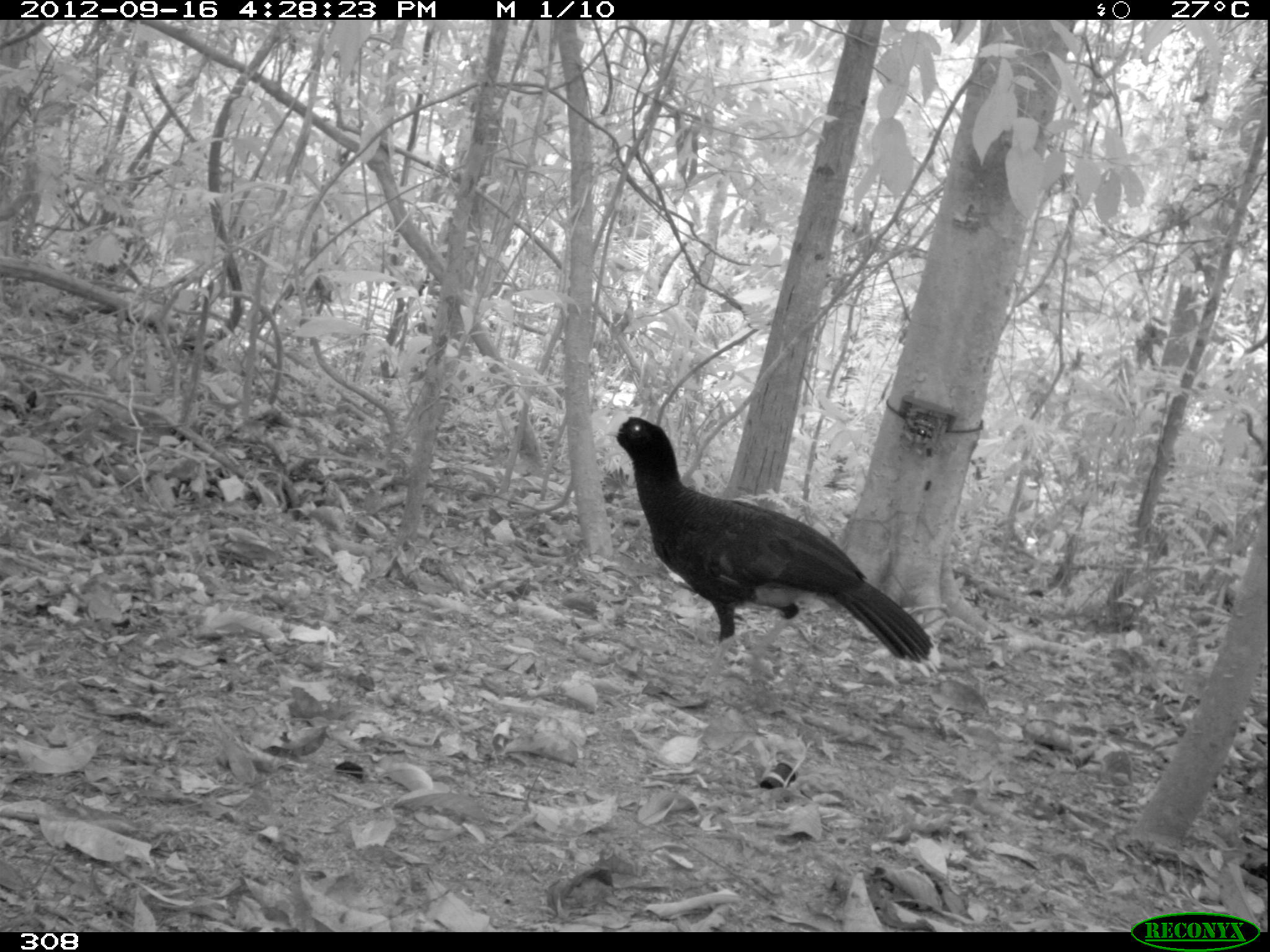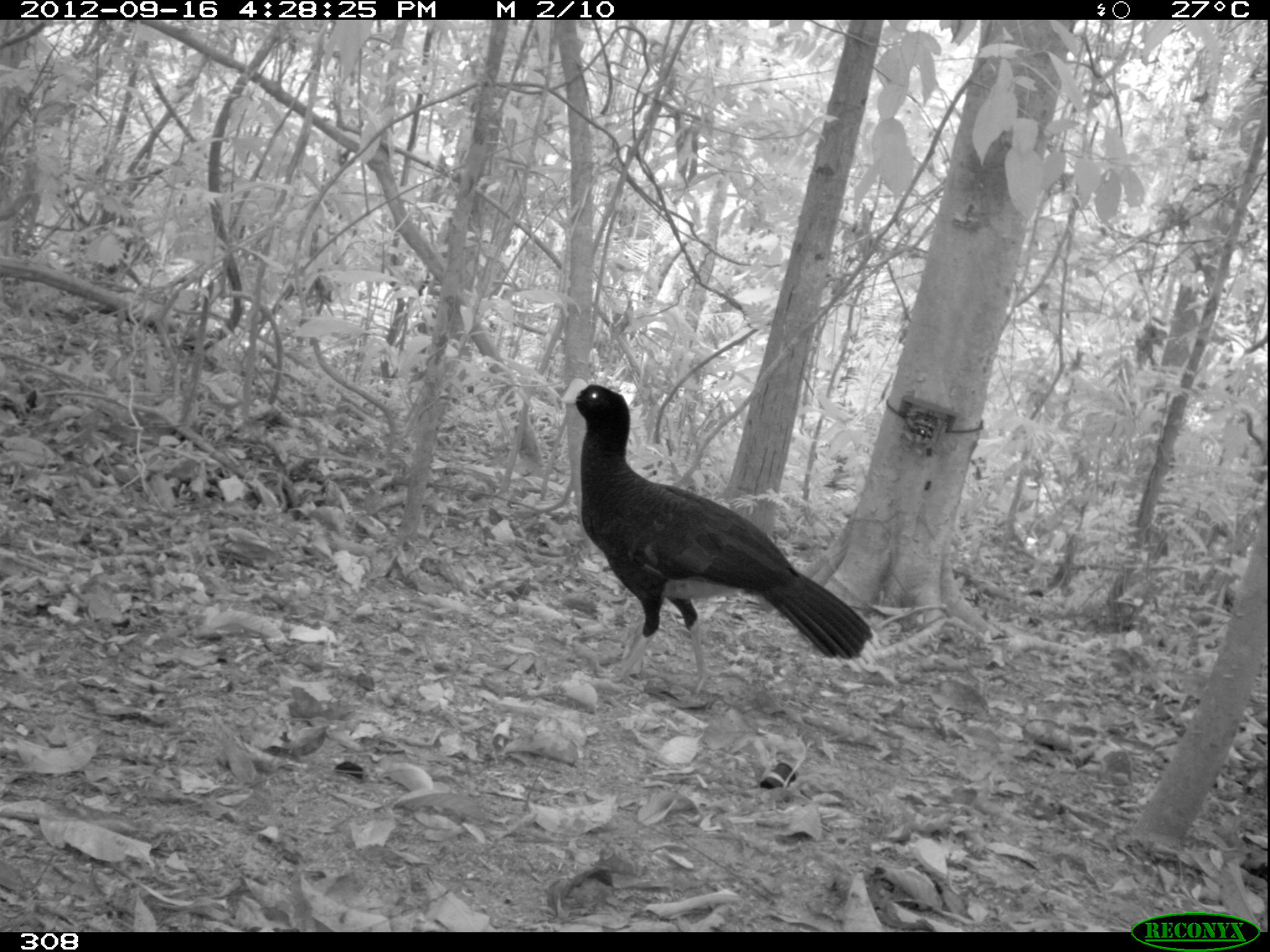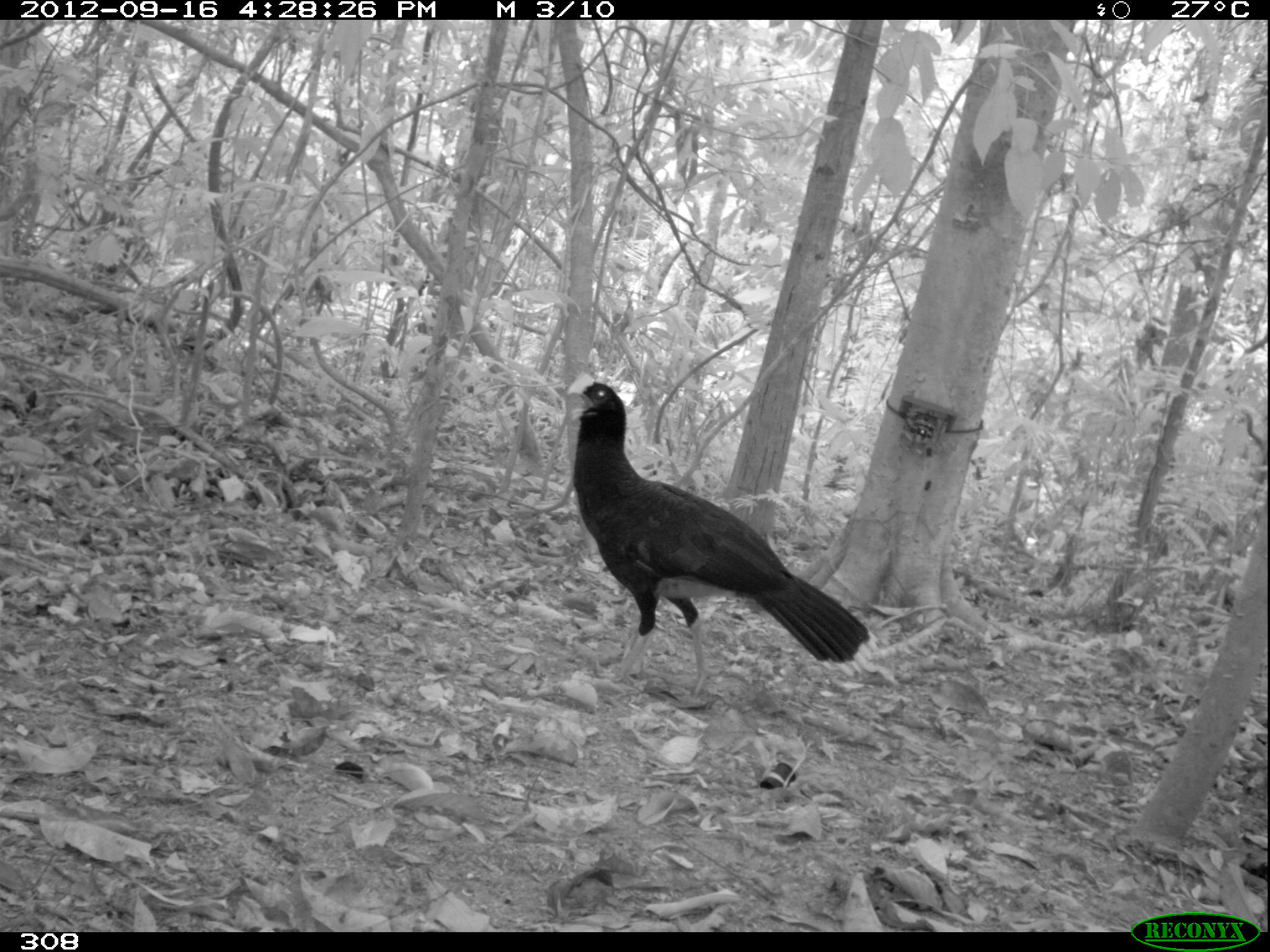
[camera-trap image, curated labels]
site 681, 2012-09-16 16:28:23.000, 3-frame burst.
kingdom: Animalia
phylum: Chordata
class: Aves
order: Galliformes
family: Cracidae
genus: Mitu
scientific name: Mitu tuberosum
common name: razor-billed curassow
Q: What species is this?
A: Mitu tuberosum (razor-billed curassow).